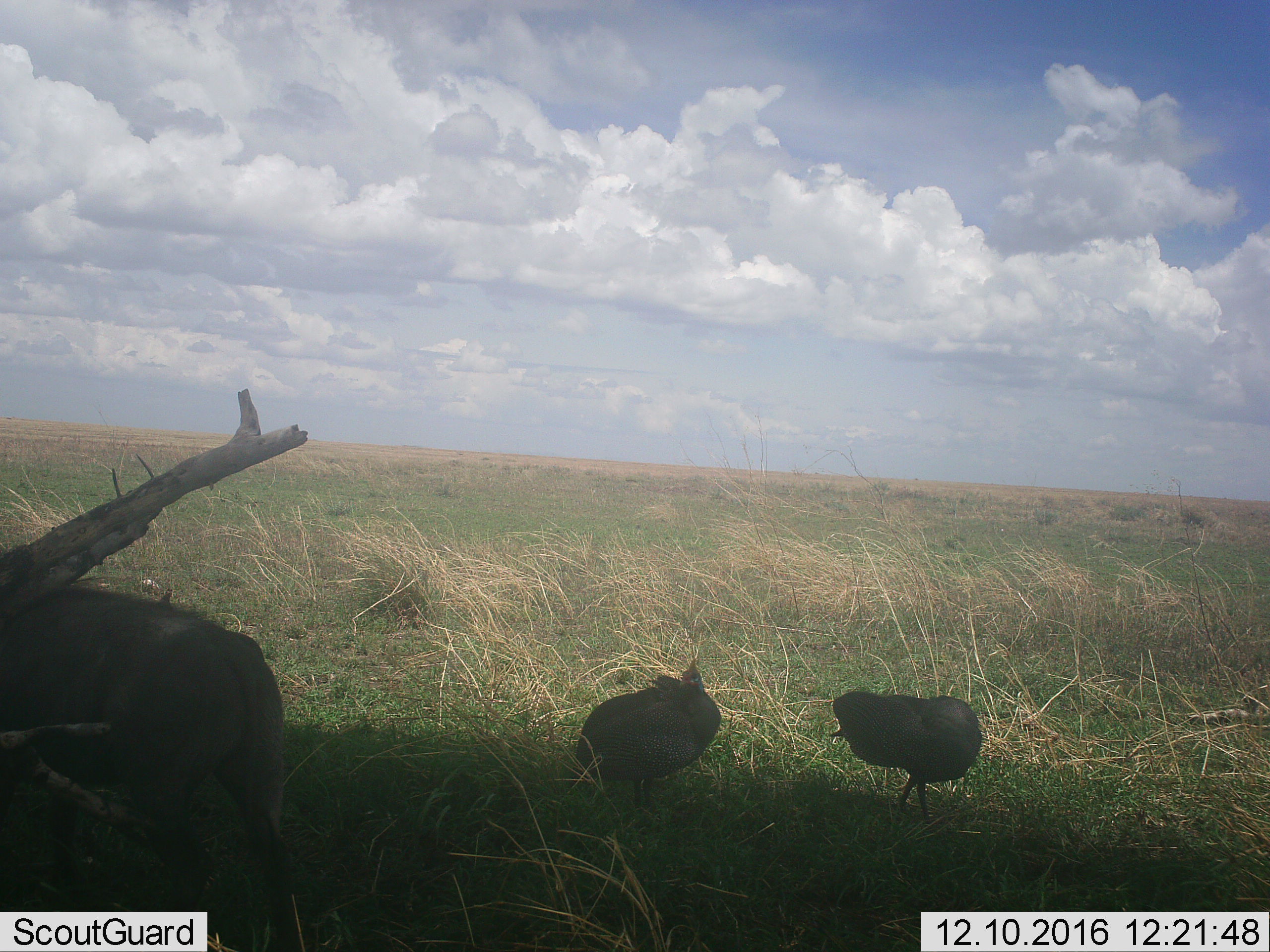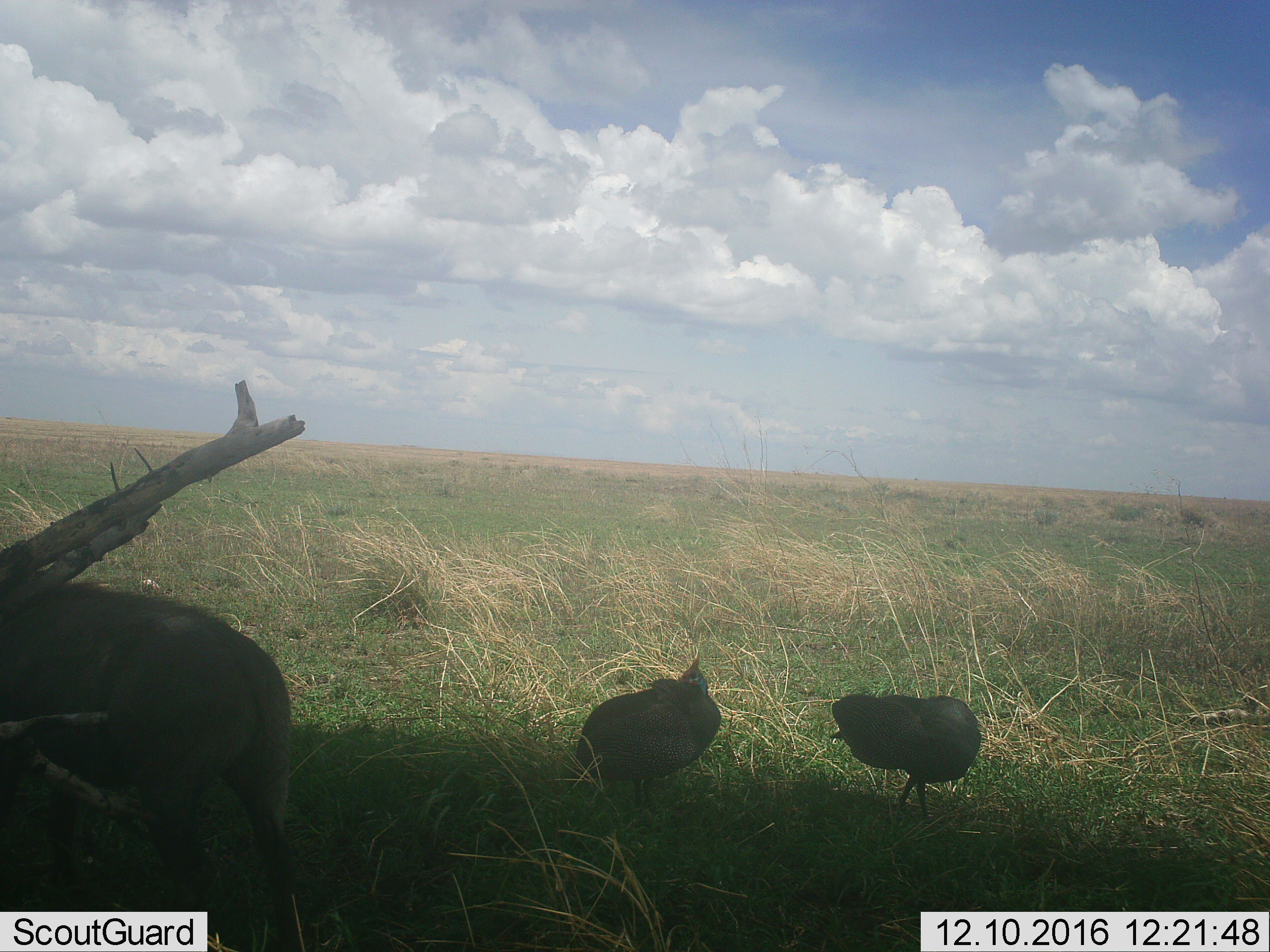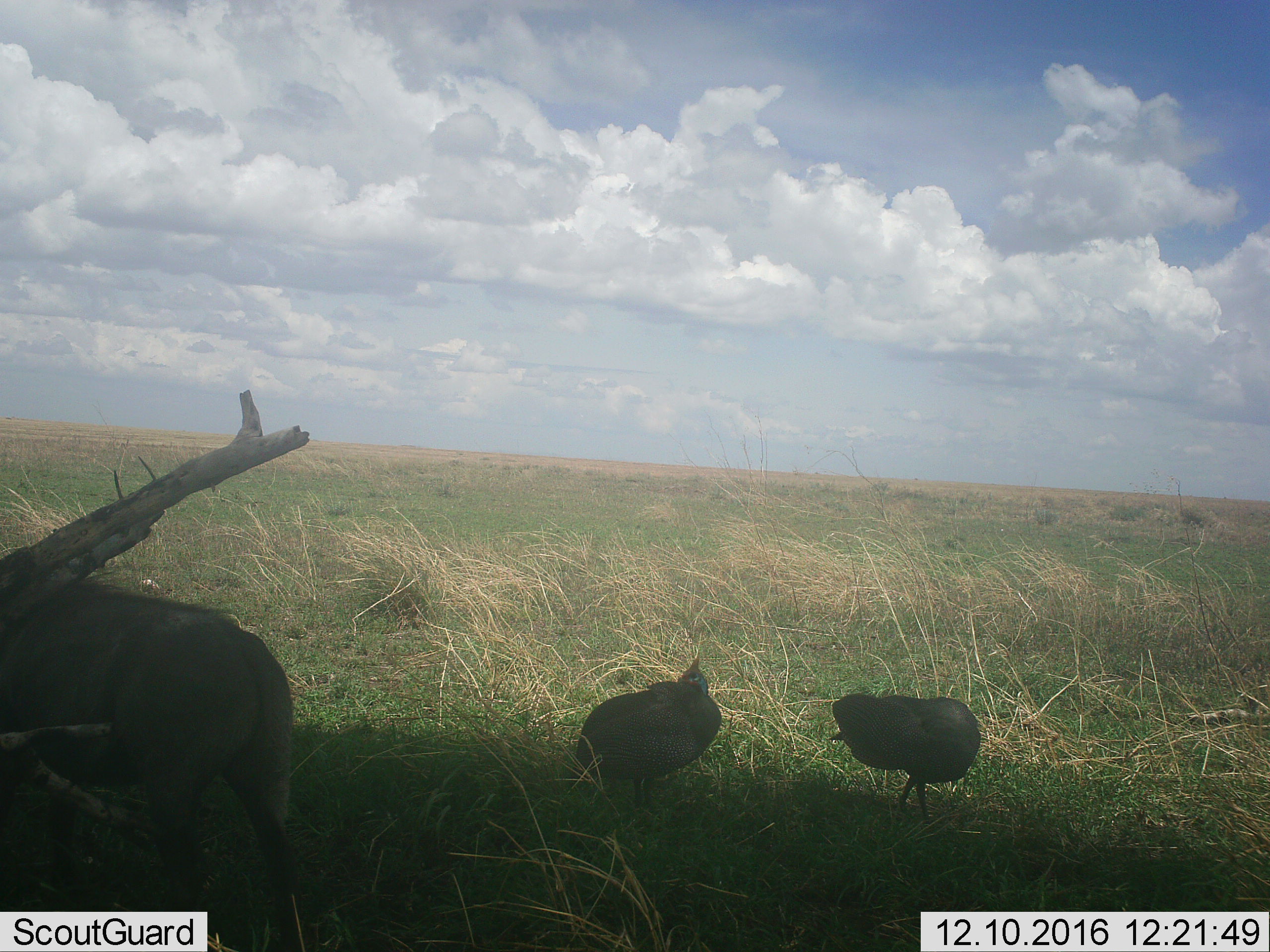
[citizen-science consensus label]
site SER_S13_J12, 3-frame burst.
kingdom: Animalia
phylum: Chordata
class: Aves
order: Galliformes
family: Numididae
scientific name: Numididae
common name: guineafowl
Guineafowl (Numididae), count 2. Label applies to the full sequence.